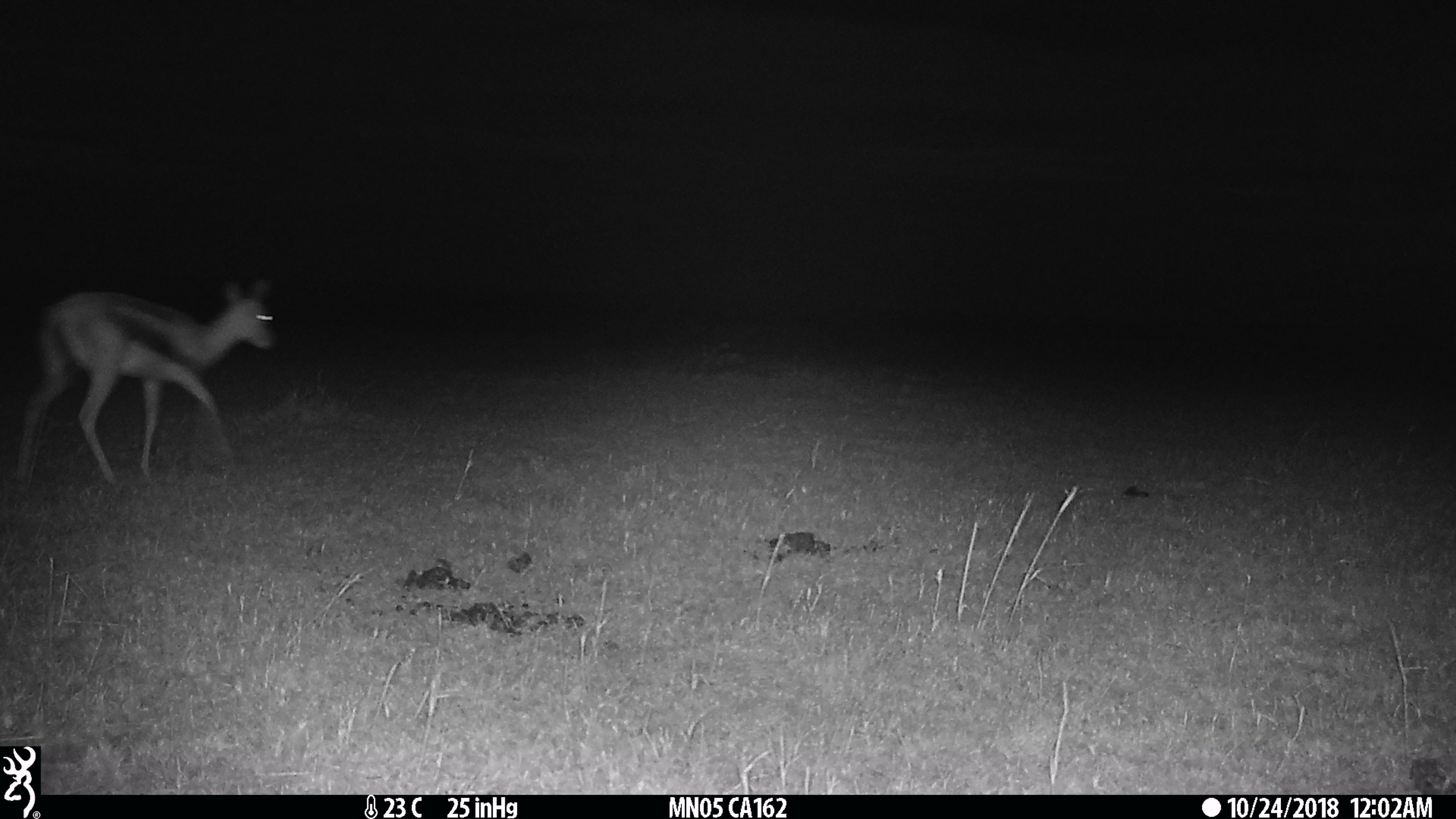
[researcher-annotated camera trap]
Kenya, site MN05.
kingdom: Animalia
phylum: Chordata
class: Mammalia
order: Artiodactyla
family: Bovidae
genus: Eudorcas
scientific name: Eudorcas thomsonii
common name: thomon's gazelle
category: gazelle thomsons